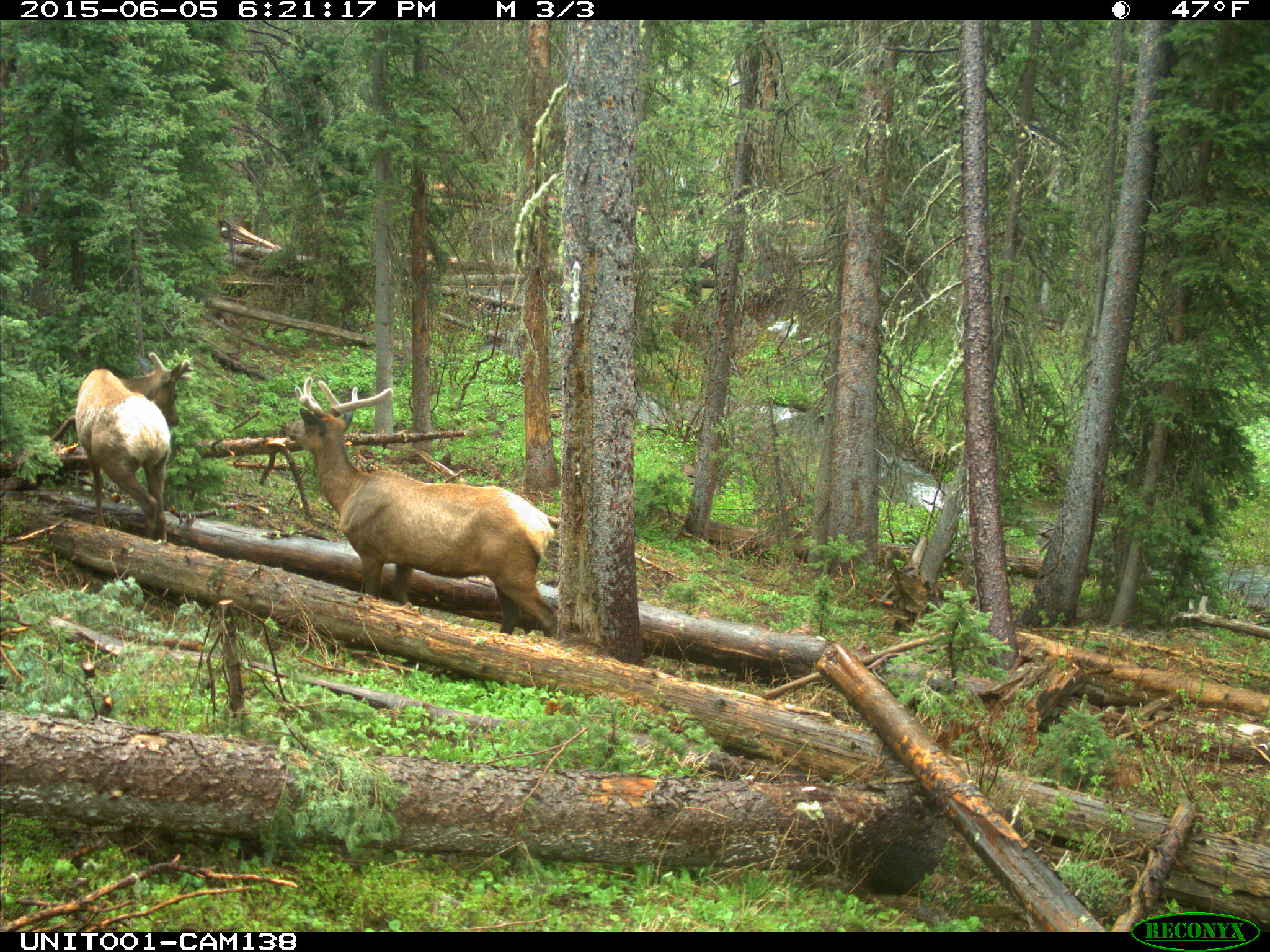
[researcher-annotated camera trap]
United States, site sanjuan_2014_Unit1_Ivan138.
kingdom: Animalia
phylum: Chordata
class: Mammalia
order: Artiodactyla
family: Cervidae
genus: Cervus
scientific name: Cervus elaphus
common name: red deer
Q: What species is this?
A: Cervus elaphus (red deer).